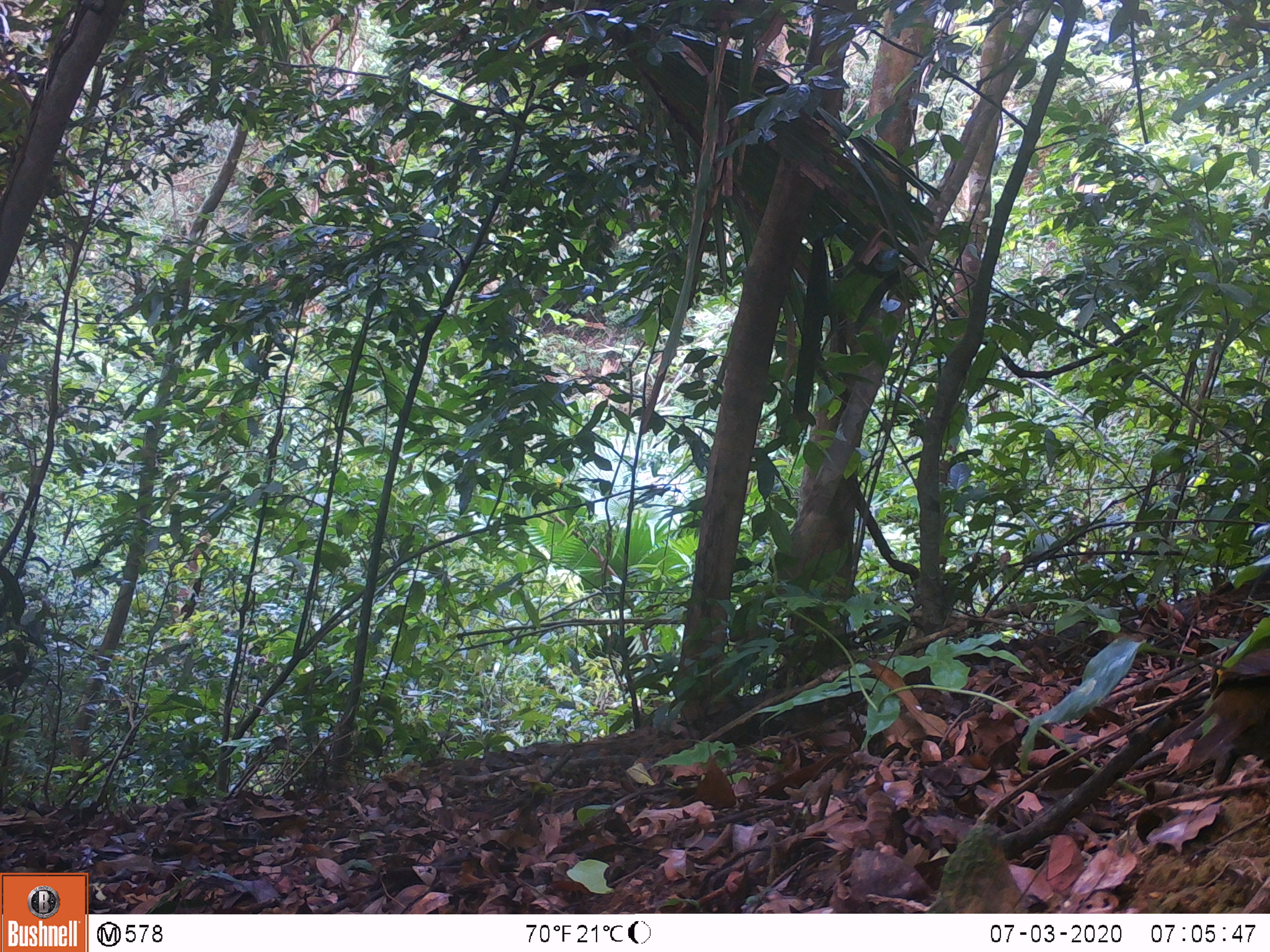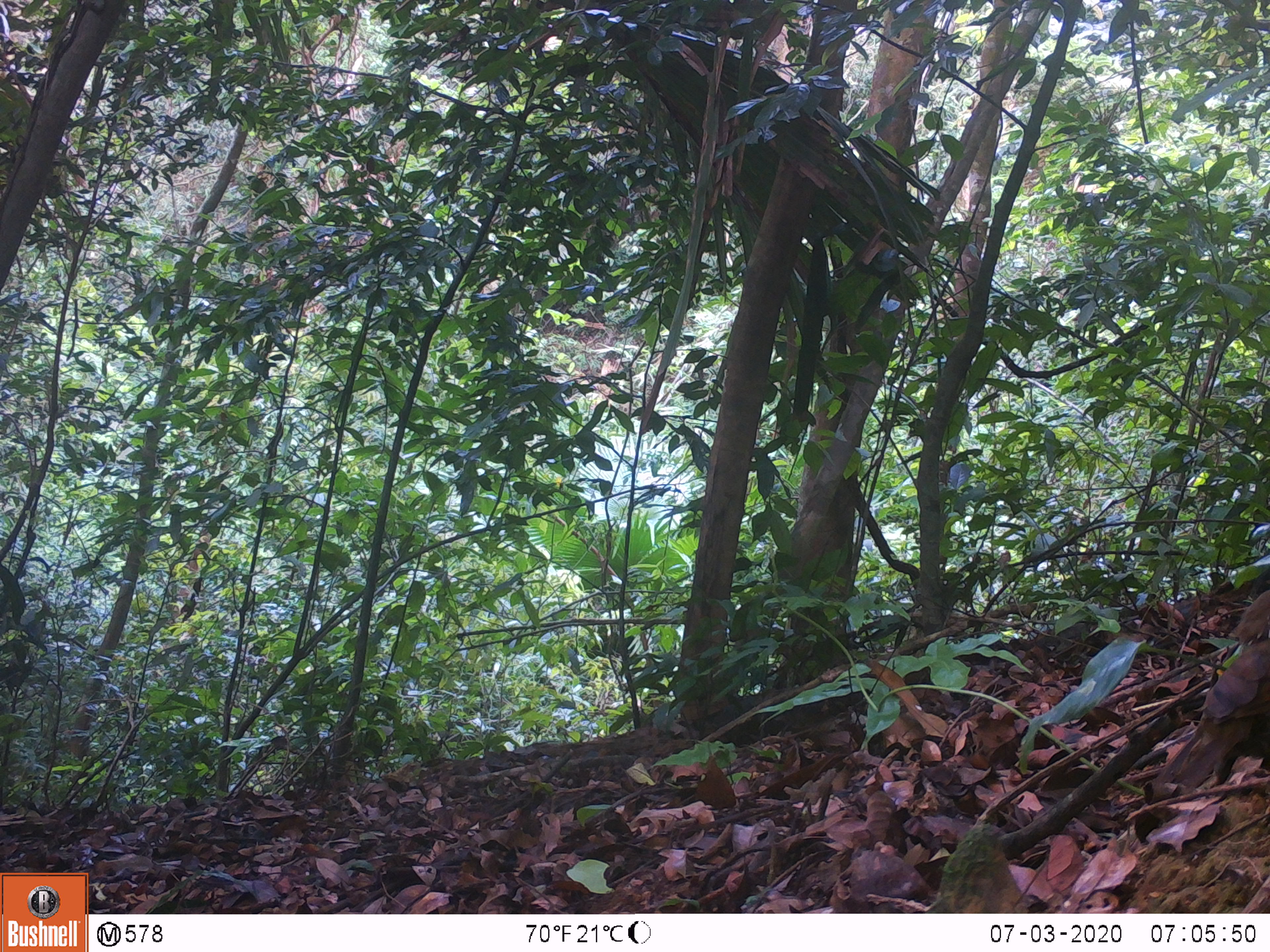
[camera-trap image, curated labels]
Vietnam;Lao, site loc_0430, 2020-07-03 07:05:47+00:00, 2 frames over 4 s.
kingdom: Animalia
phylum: Chordata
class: Aves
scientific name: Aves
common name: bird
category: unidentified bird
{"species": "unidentified bird (bird) (Aves)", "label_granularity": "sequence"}